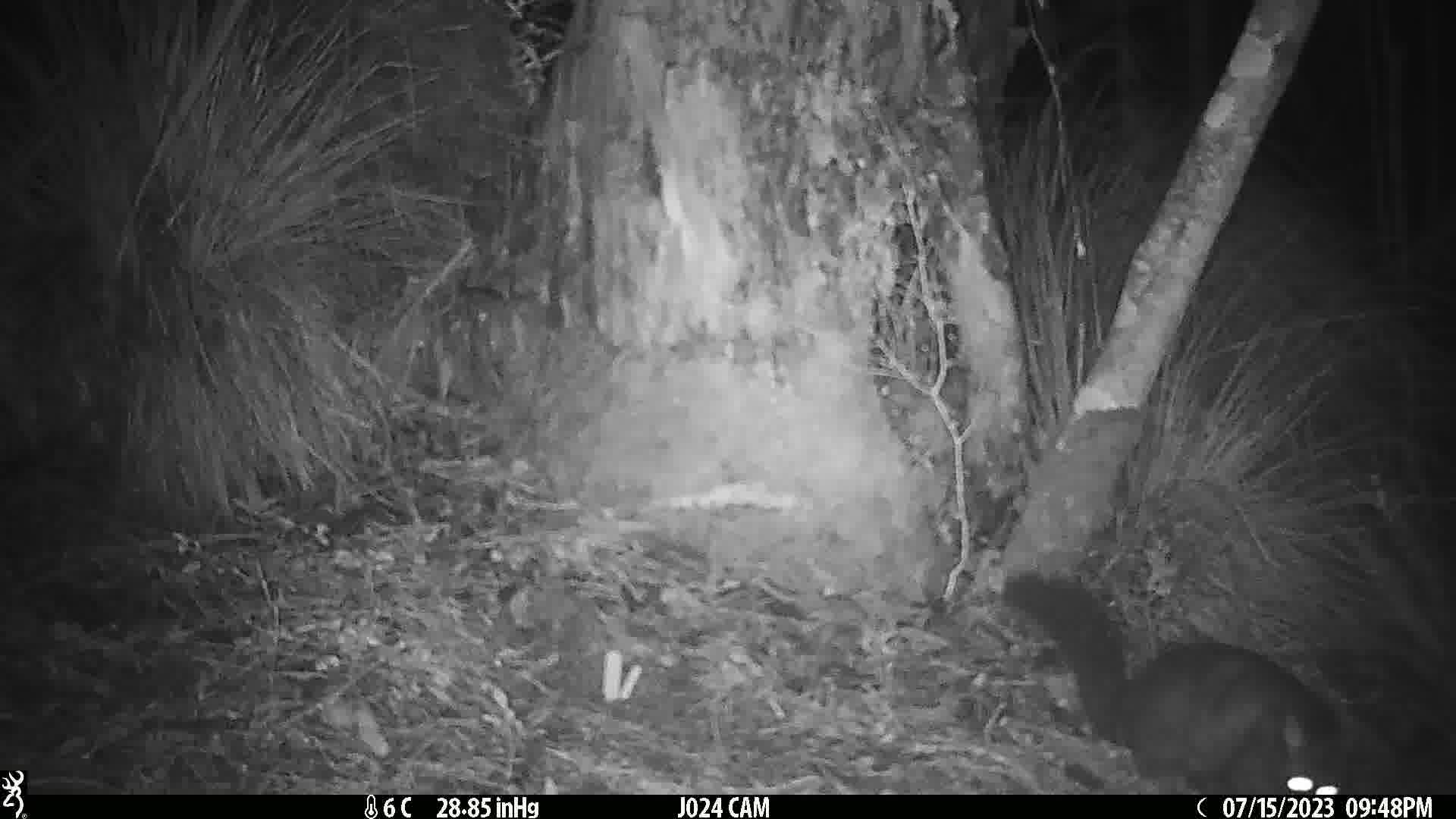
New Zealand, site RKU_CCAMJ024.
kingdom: Animalia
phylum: Chordata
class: Mammalia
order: Diprotodontia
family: Phalangeridae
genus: Trichosurus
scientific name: Trichosurus vulpecula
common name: common brushtail possum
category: possum